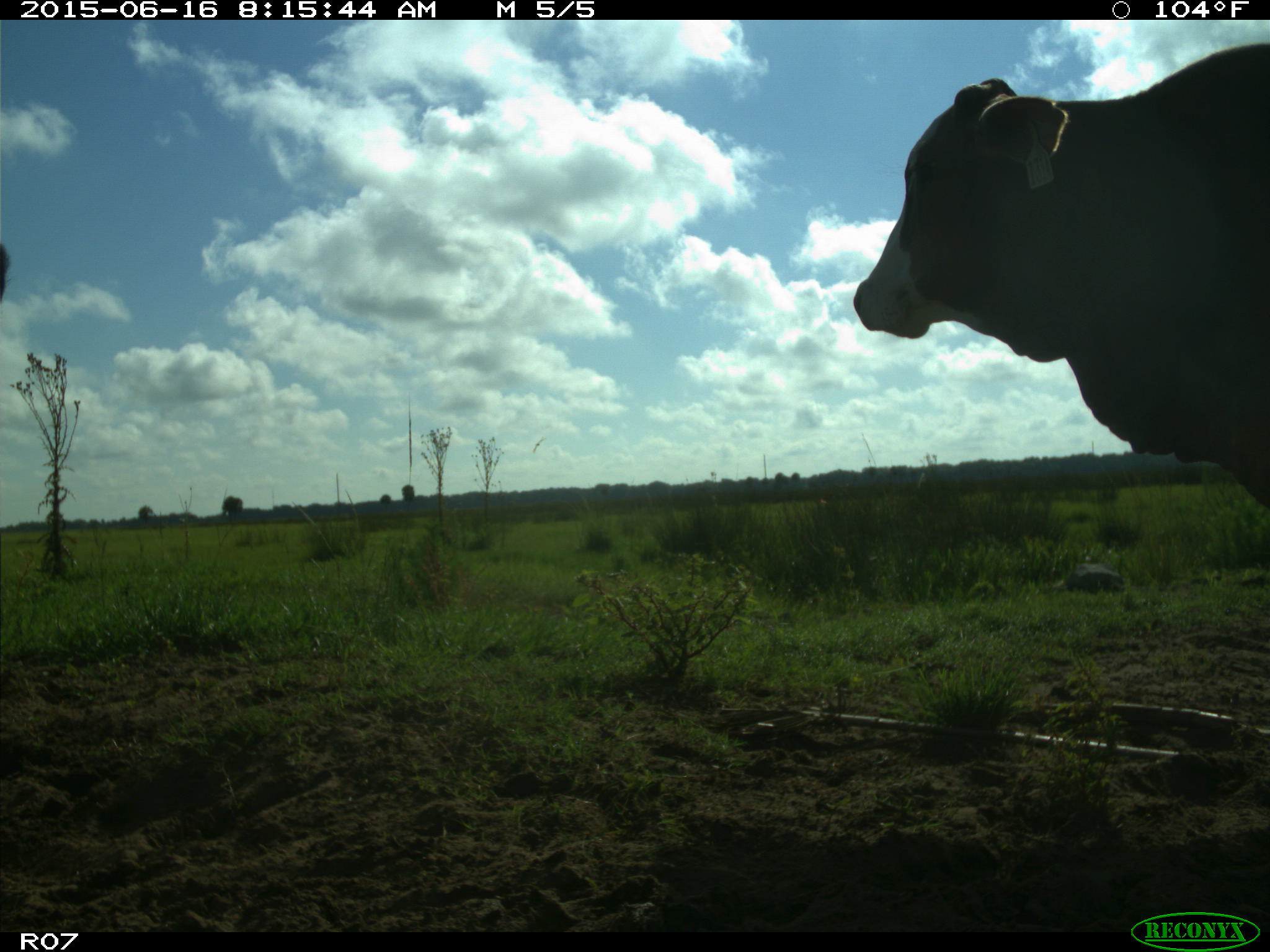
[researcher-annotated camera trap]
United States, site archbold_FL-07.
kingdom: Animalia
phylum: Chordata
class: Mammalia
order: Artiodactyla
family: Bovidae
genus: Bos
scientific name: Bos taurus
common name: domestic cow